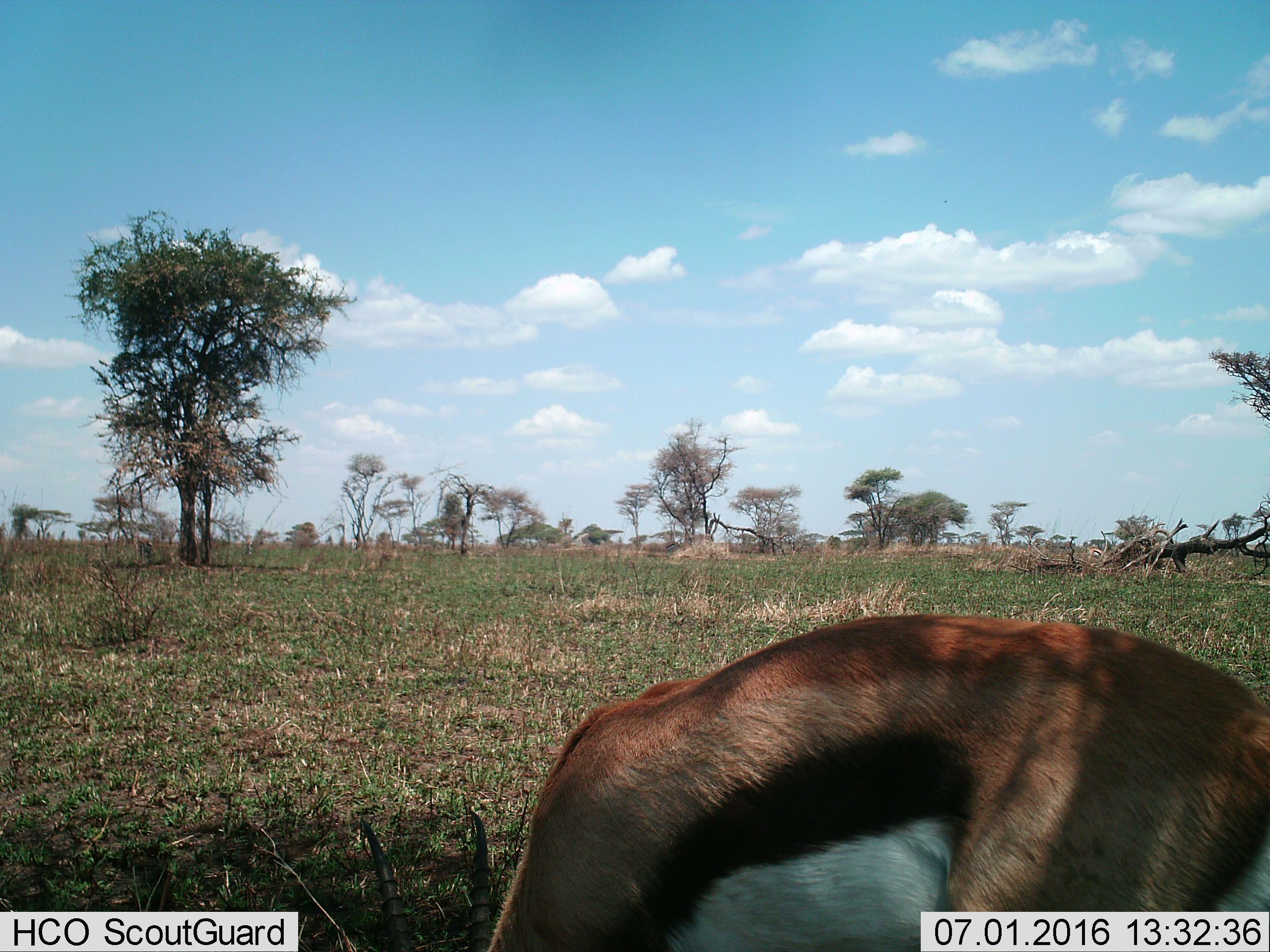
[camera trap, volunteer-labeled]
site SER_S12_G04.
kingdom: Animalia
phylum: Chordata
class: Mammalia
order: Artiodactyla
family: Bovidae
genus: Eudorcas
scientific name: Eudorcas thomsonii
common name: thomson's gazelle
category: gazellethomsons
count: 1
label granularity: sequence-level